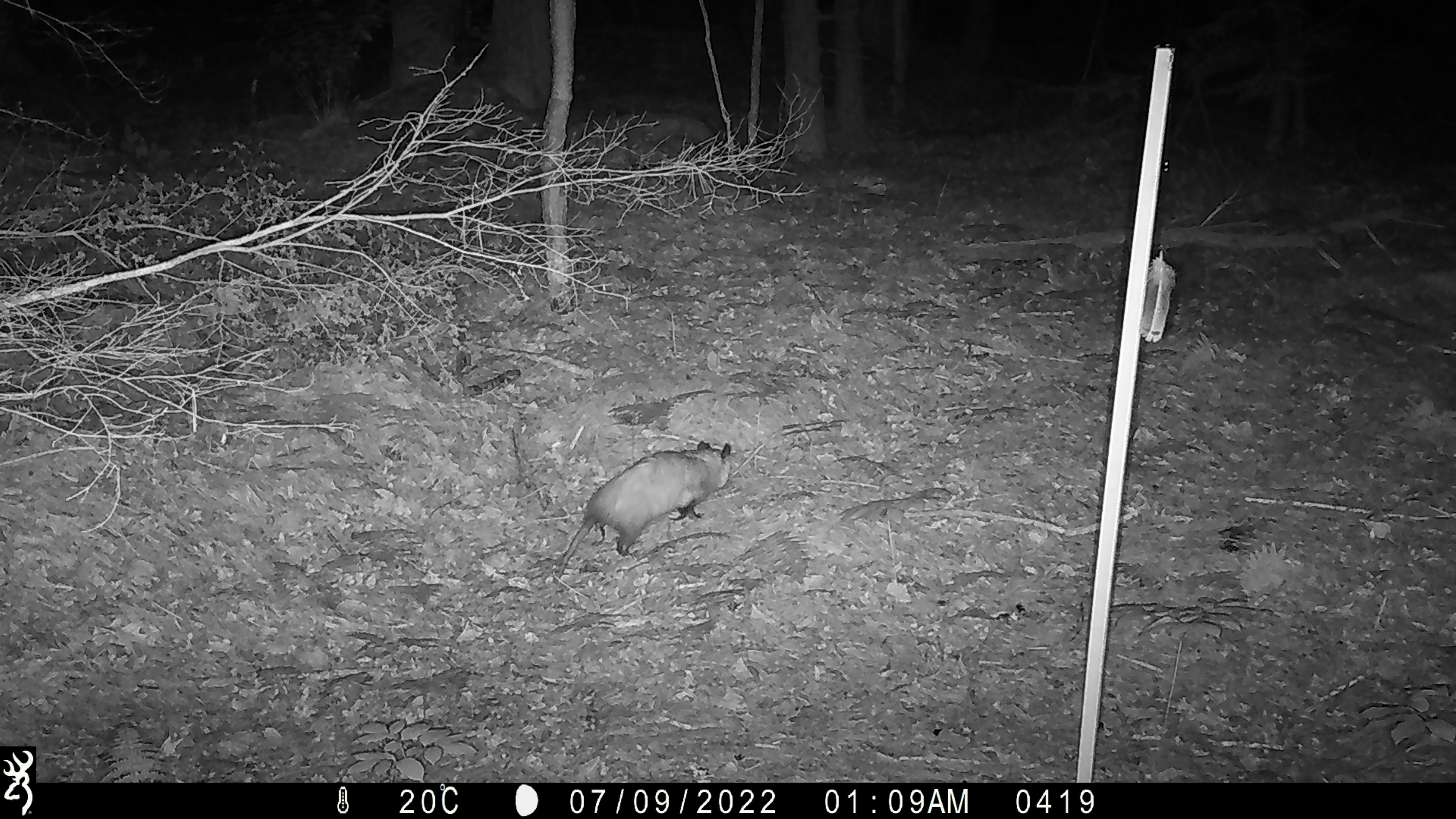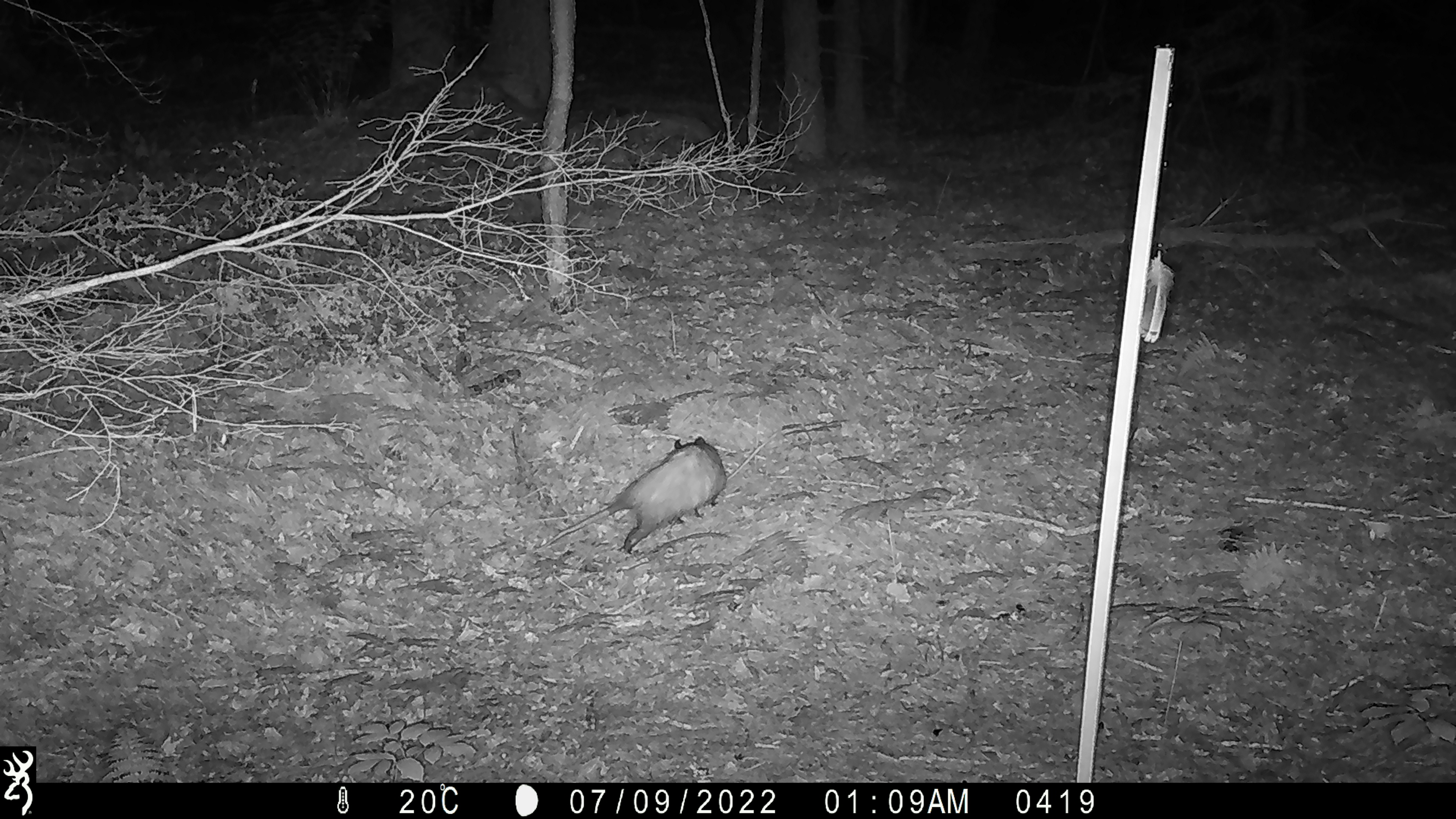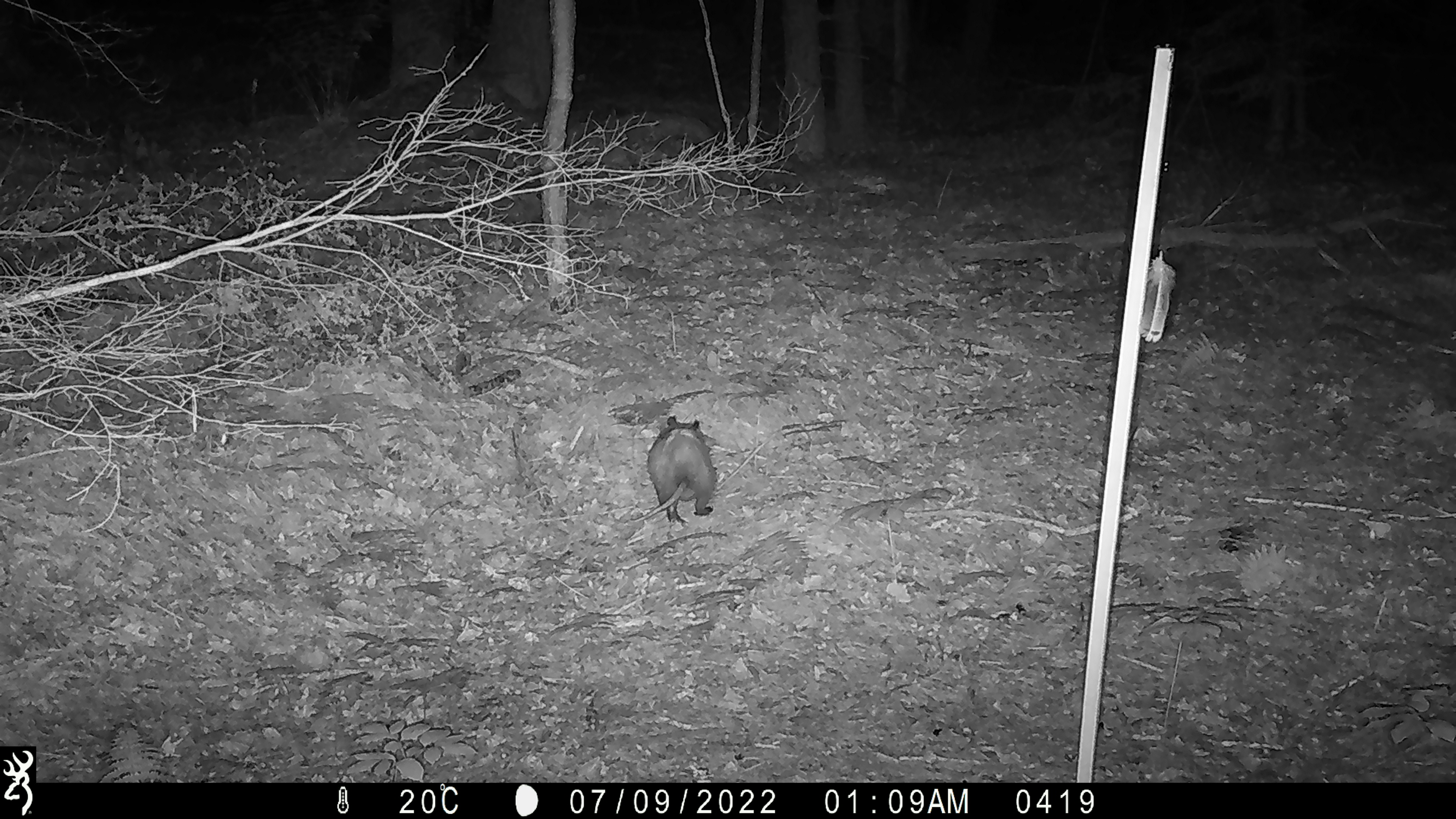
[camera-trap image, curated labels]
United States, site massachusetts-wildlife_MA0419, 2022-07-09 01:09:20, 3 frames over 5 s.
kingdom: Animalia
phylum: Chordata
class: Mammalia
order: Didelphimorphia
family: Didelphidae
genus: Didelphis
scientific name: Didelphis virginiana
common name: opossum